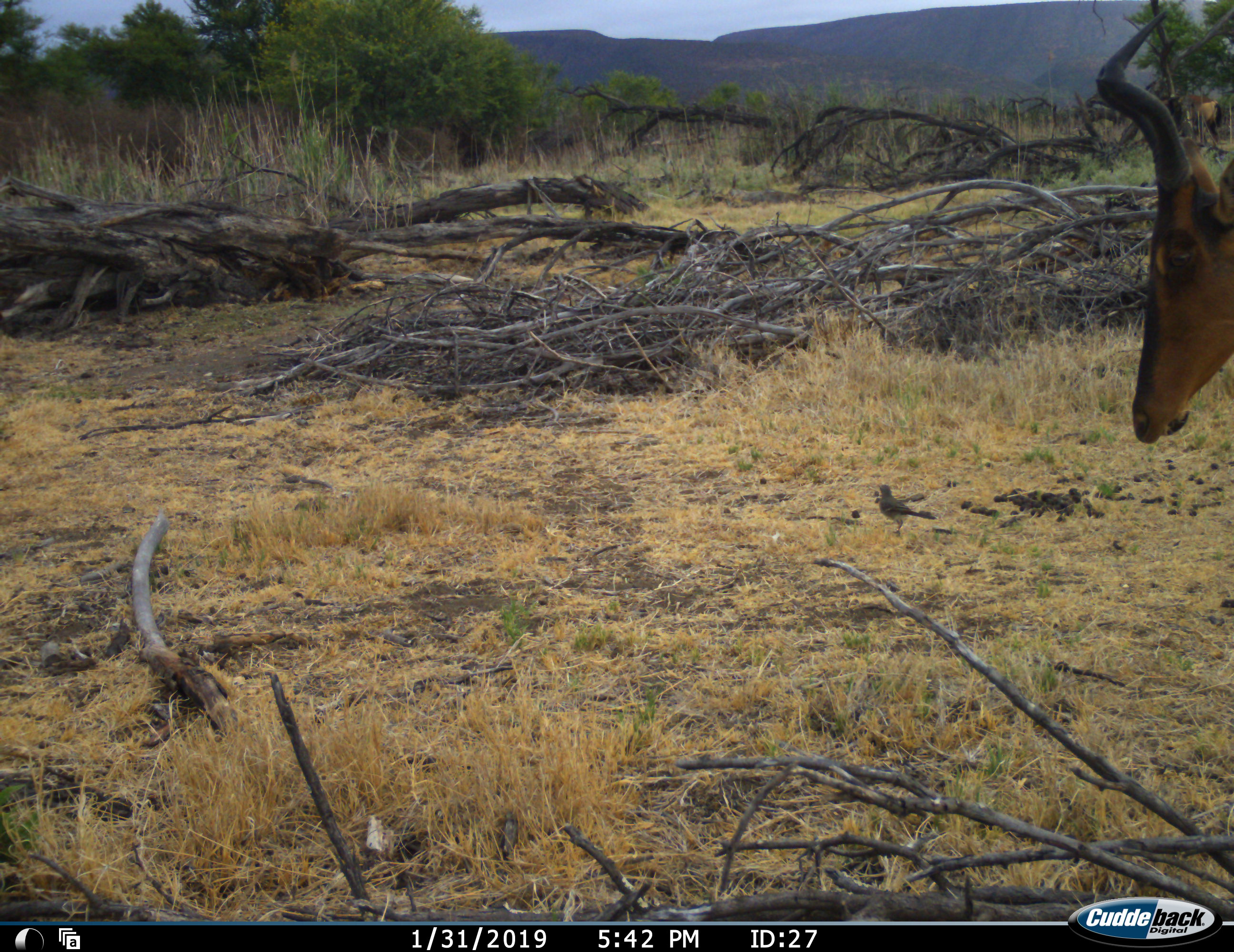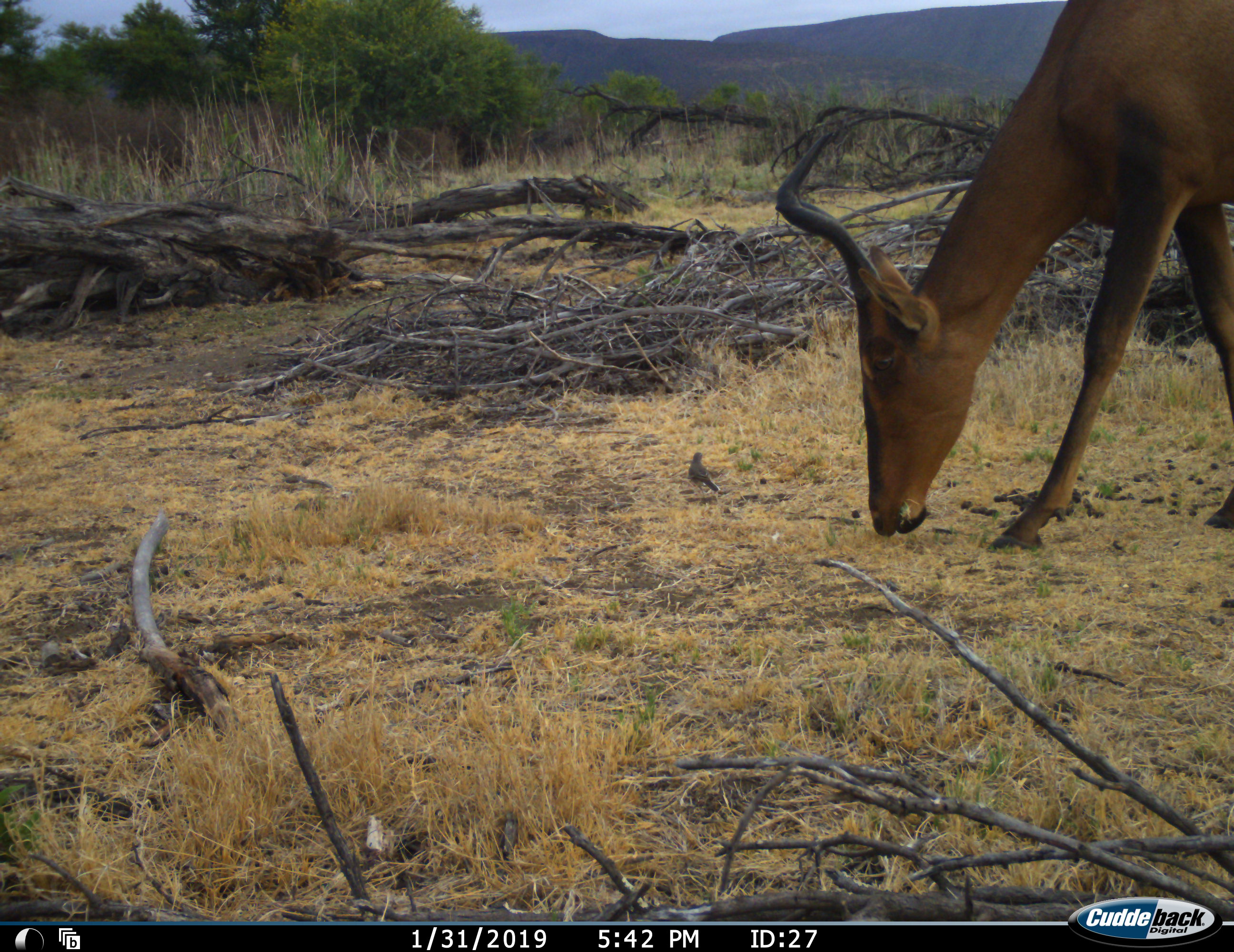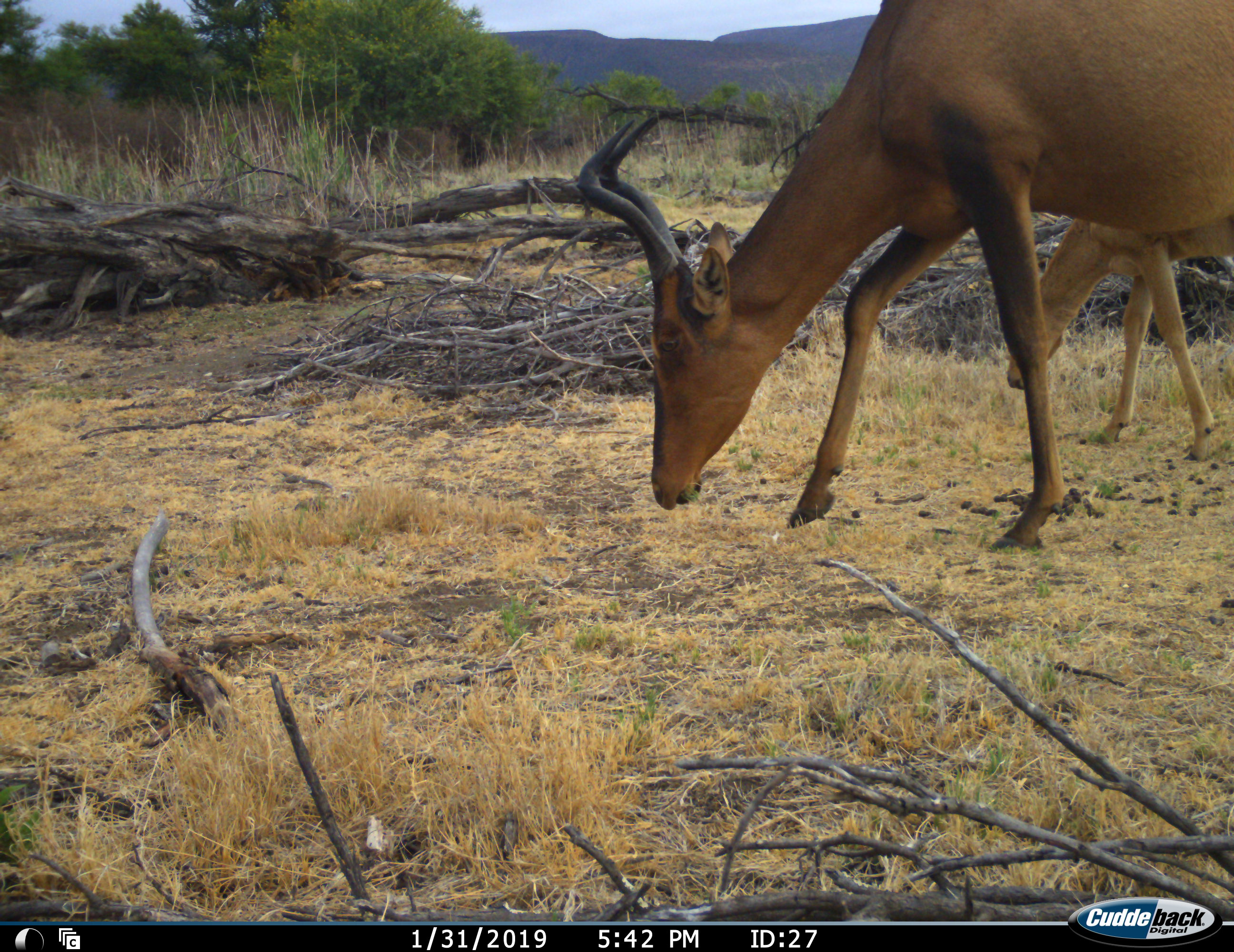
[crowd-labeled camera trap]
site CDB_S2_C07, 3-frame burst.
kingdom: Animalia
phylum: Chordata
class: Mammalia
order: Artiodactyla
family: Bovidae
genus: Alcelaphus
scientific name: Alcelaphus buselaphus caama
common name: red hartebeest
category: hartebeestred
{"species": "hartebeestred (red hartebeest) (Alcelaphus buselaphus caama)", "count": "2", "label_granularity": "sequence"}